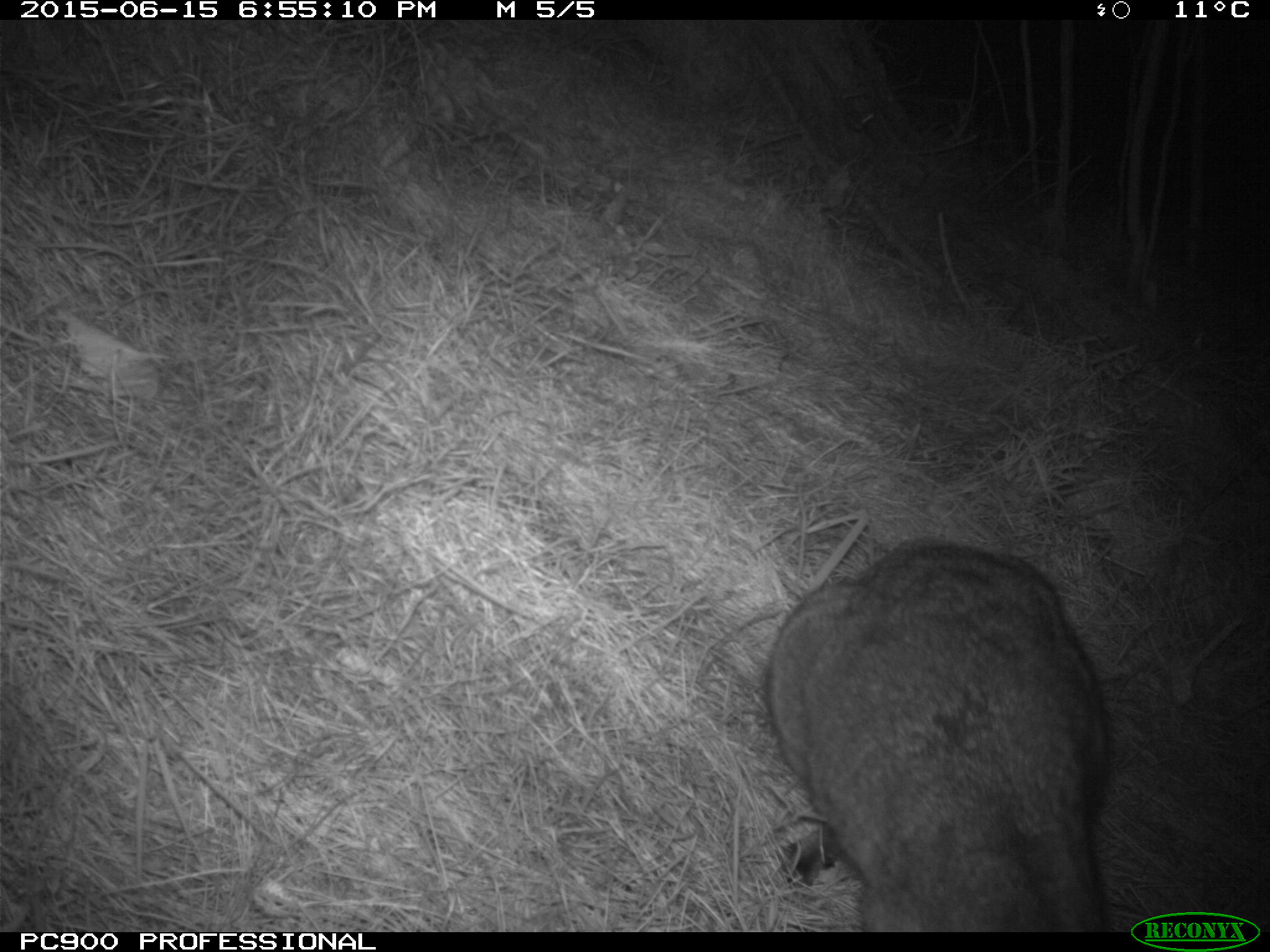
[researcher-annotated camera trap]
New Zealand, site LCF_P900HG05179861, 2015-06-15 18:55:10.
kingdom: Animalia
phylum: Chordata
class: Mammalia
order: Diprotodontia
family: Macropodidae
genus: Notamacropus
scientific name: Notamacropus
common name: wallaby